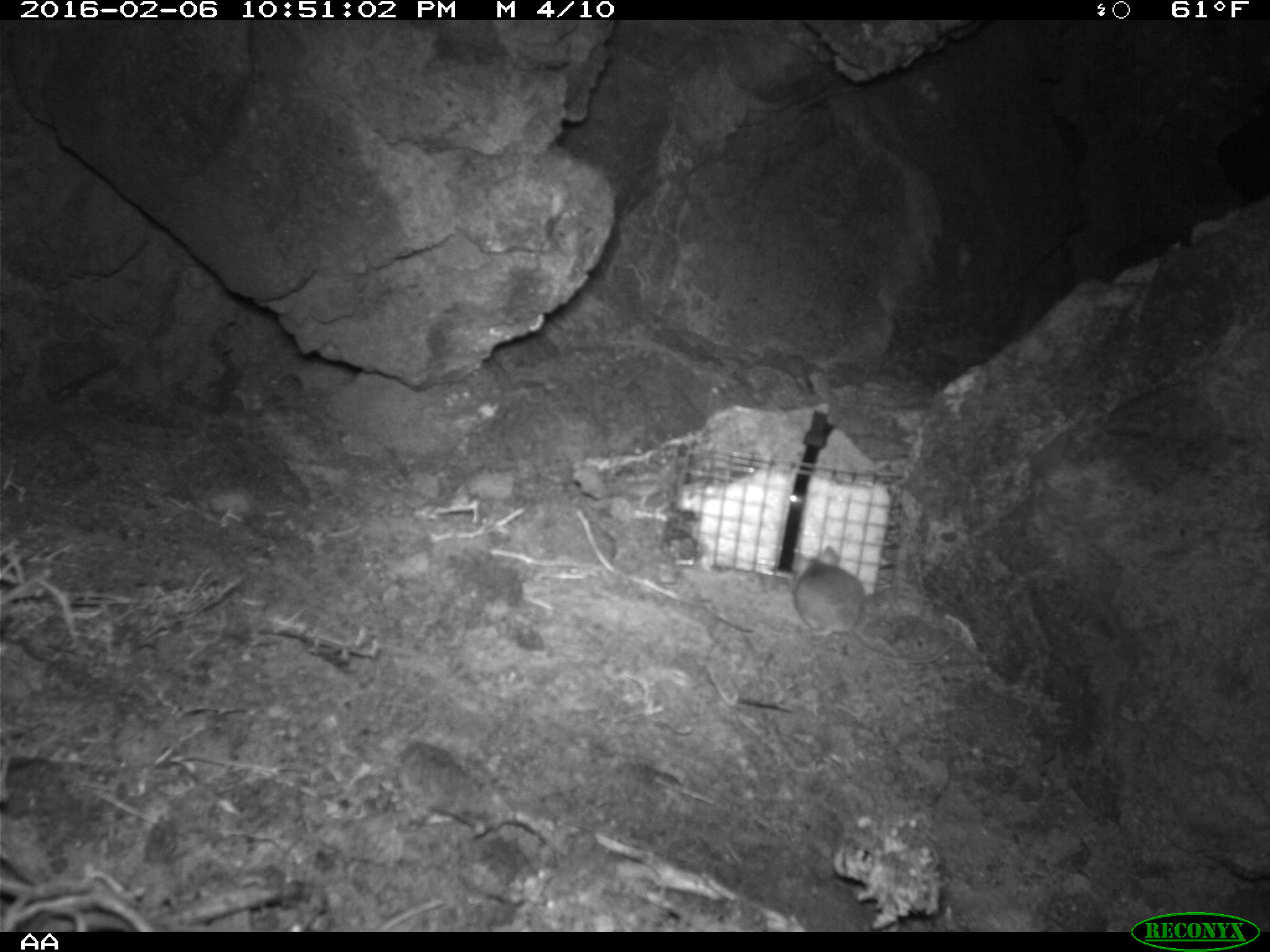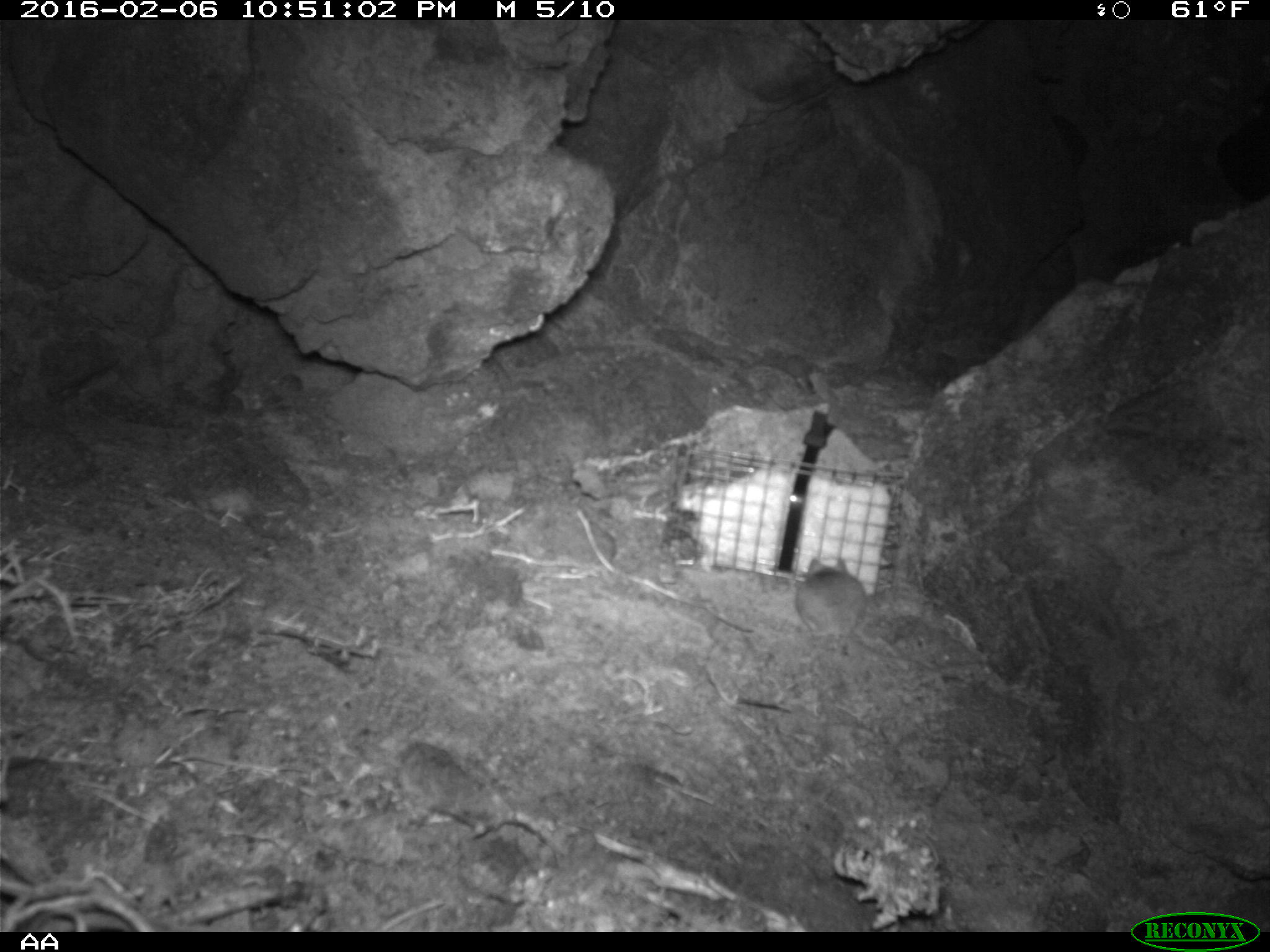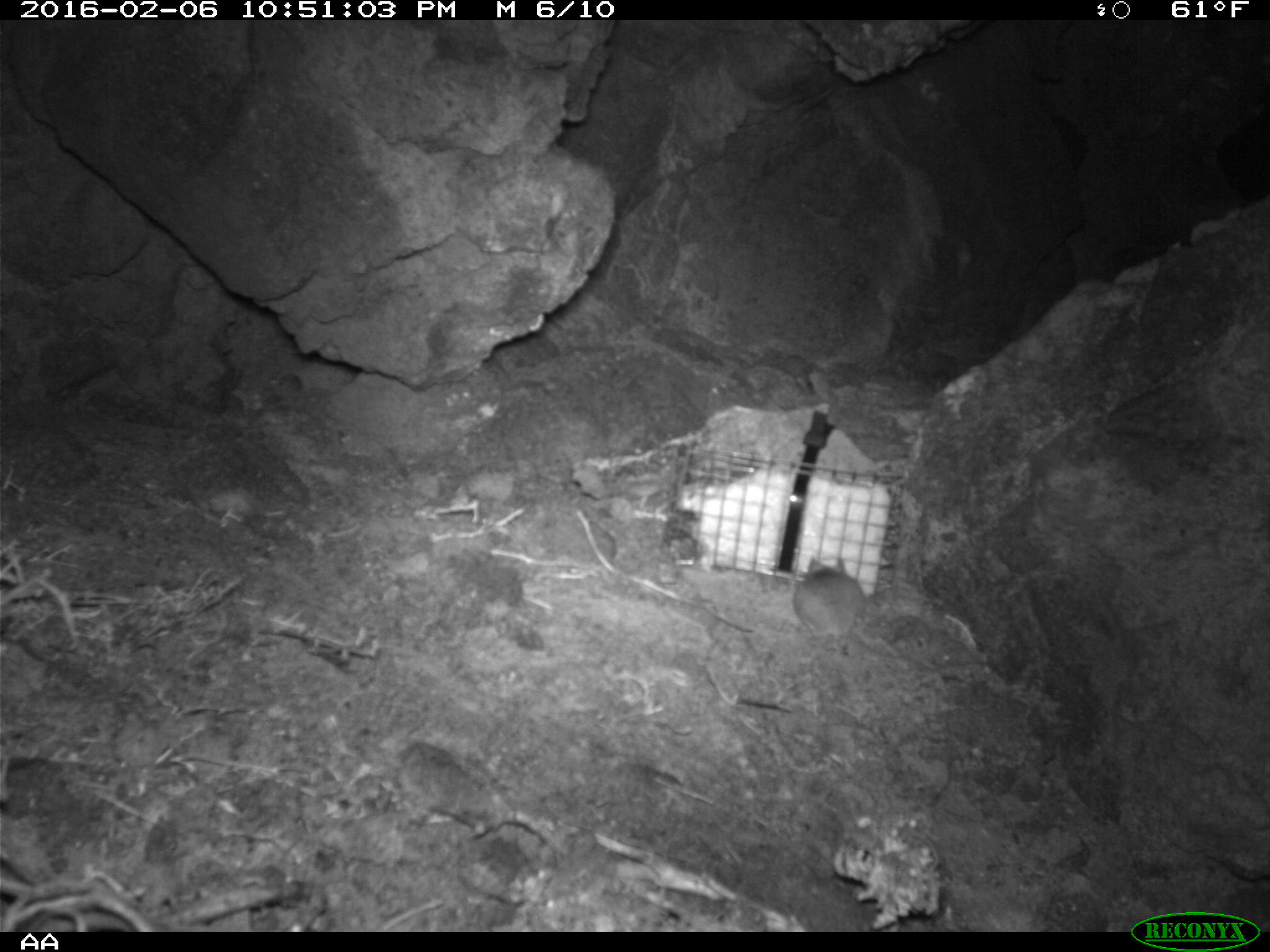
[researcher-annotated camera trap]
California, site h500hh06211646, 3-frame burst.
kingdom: Animalia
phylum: Chordata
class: Mammalia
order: Rodentia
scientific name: Rodentia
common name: rodent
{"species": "rodent (Rodentia)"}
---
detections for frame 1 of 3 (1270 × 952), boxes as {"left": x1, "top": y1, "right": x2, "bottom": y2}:
rodent: {"left": 793, "top": 547, "right": 952, "bottom": 666}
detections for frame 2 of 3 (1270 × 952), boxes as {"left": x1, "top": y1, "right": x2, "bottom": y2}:
rodent: {"left": 794, "top": 557, "right": 865, "bottom": 644}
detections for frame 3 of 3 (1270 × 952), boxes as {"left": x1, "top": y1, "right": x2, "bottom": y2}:
rodent: {"left": 793, "top": 555, "right": 899, "bottom": 656}